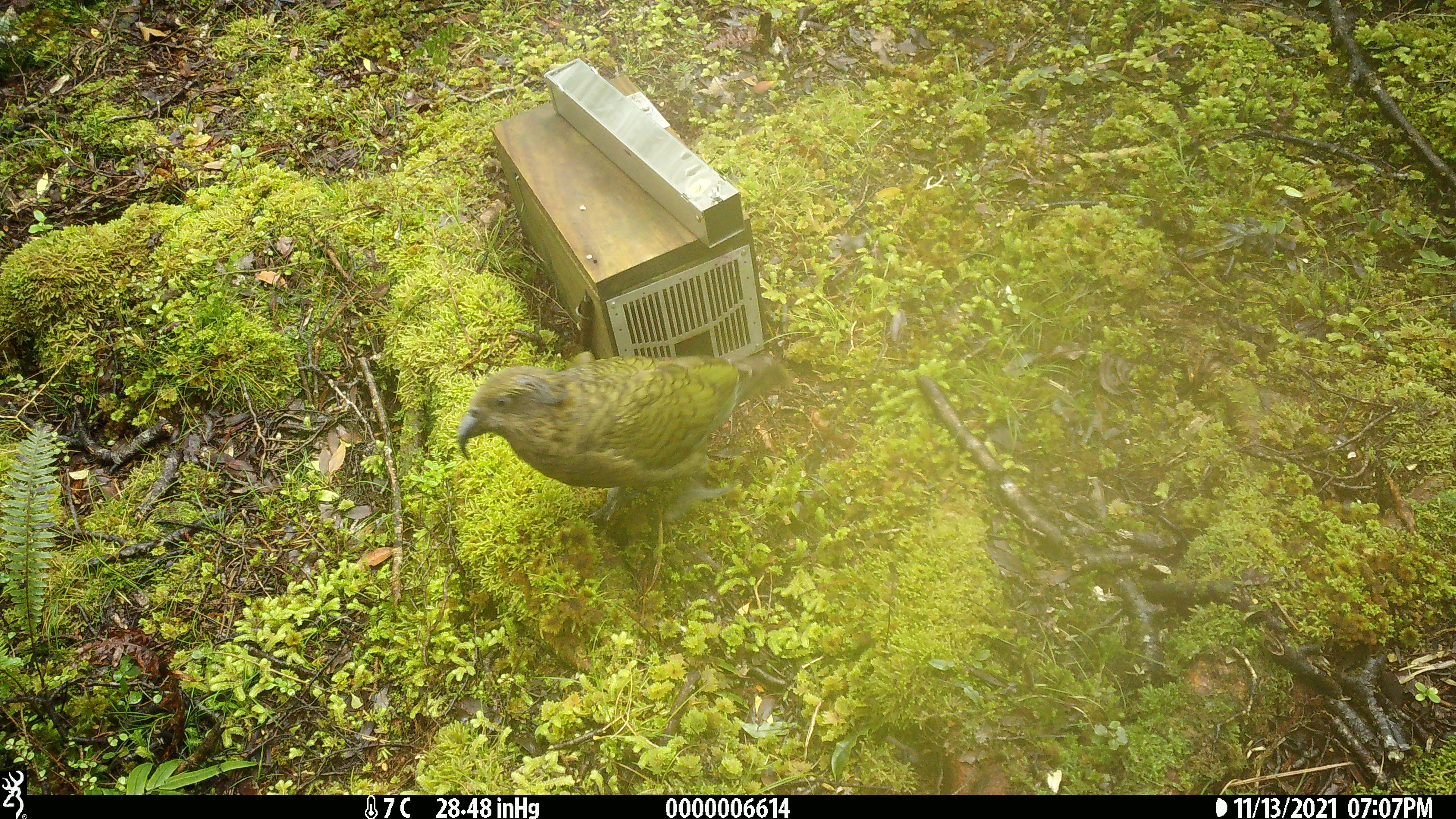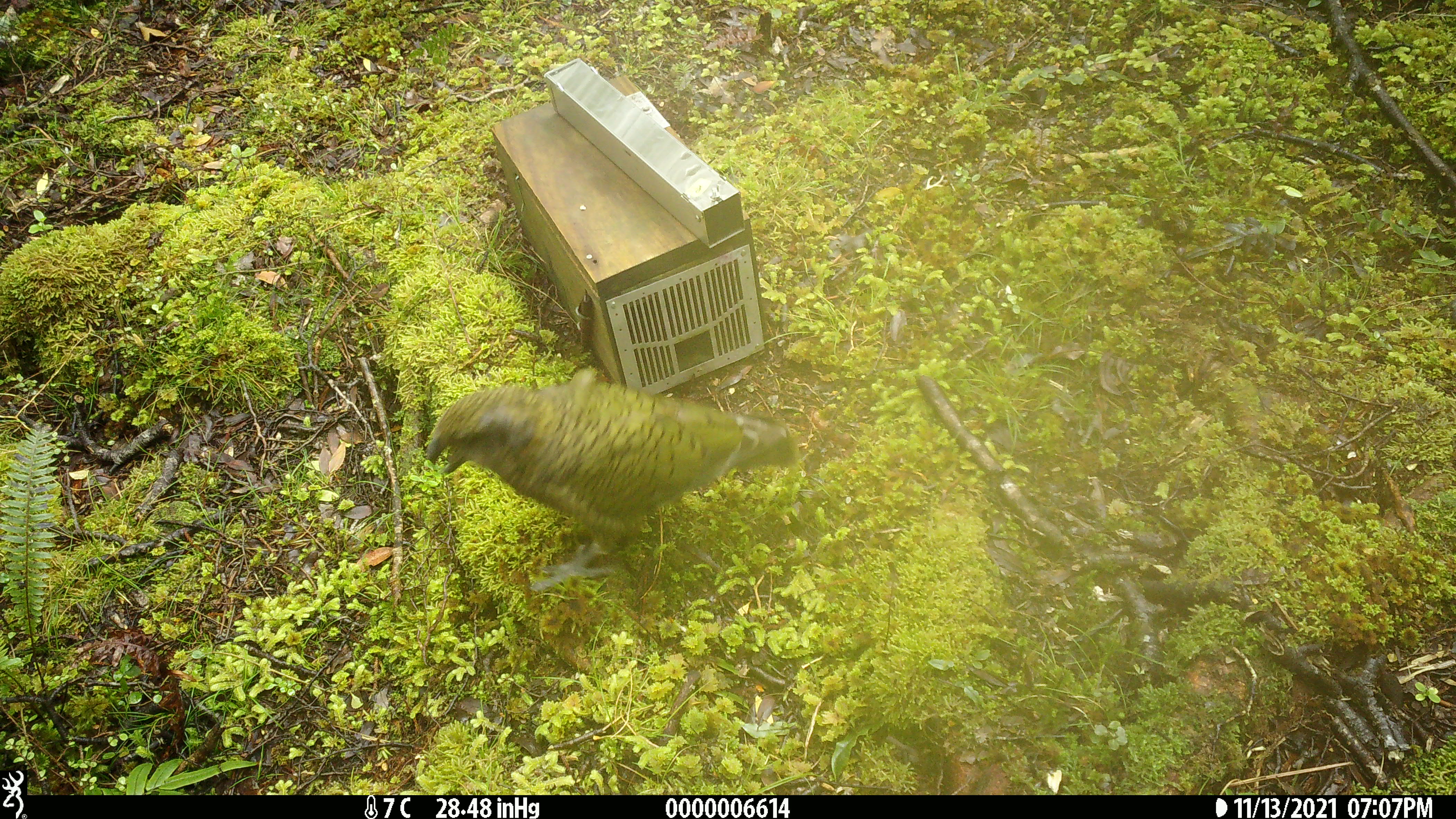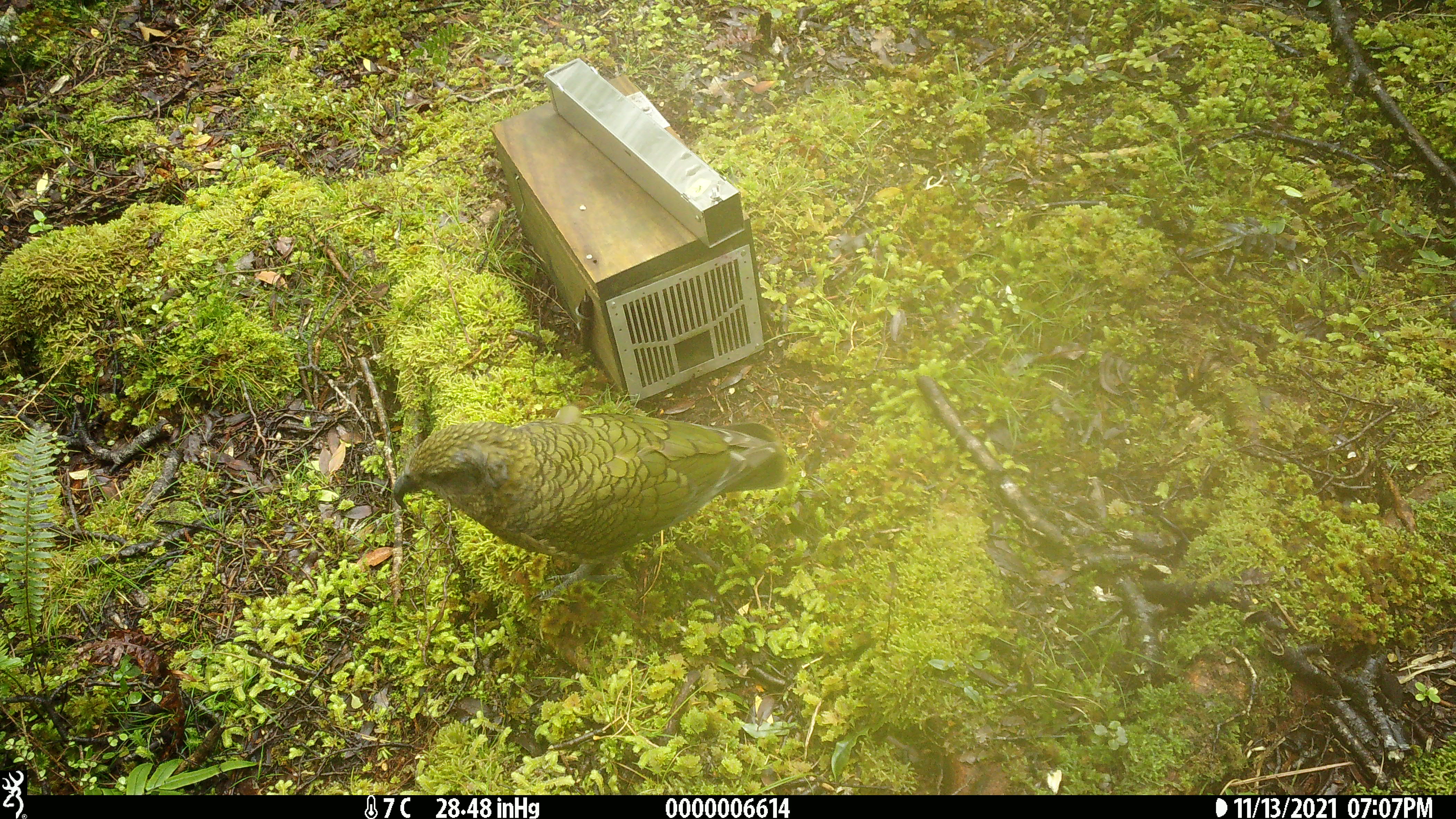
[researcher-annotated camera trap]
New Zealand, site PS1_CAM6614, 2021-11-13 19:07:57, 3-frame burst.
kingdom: Animalia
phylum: Chordata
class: Aves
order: Psittaciformes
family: Strigopidae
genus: Nestor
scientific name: Nestor notabilis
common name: kea